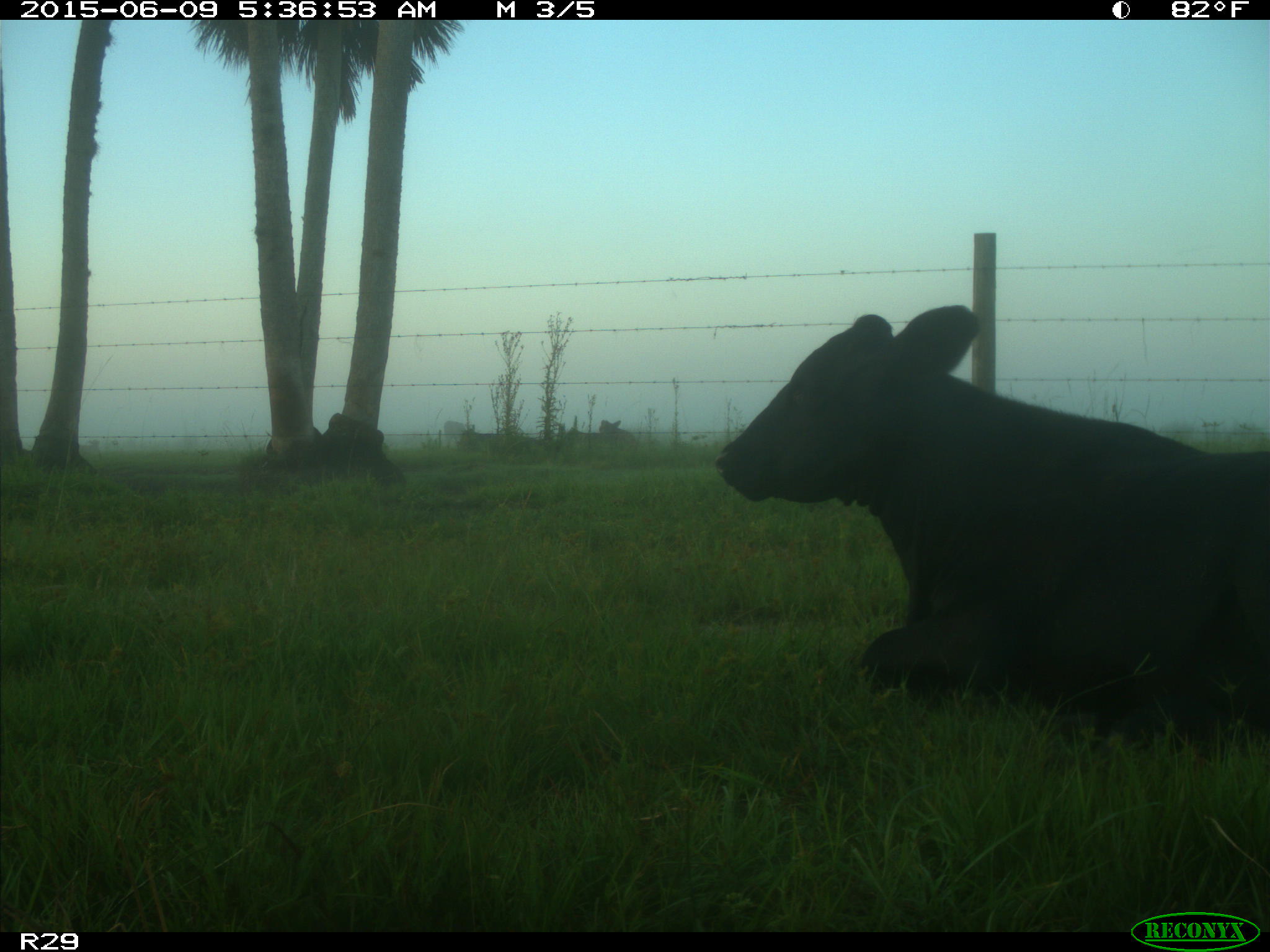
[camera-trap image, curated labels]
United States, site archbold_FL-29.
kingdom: Animalia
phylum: Chordata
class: Mammalia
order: Artiodactyla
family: Bovidae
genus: Bos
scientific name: Bos taurus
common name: domestic cow